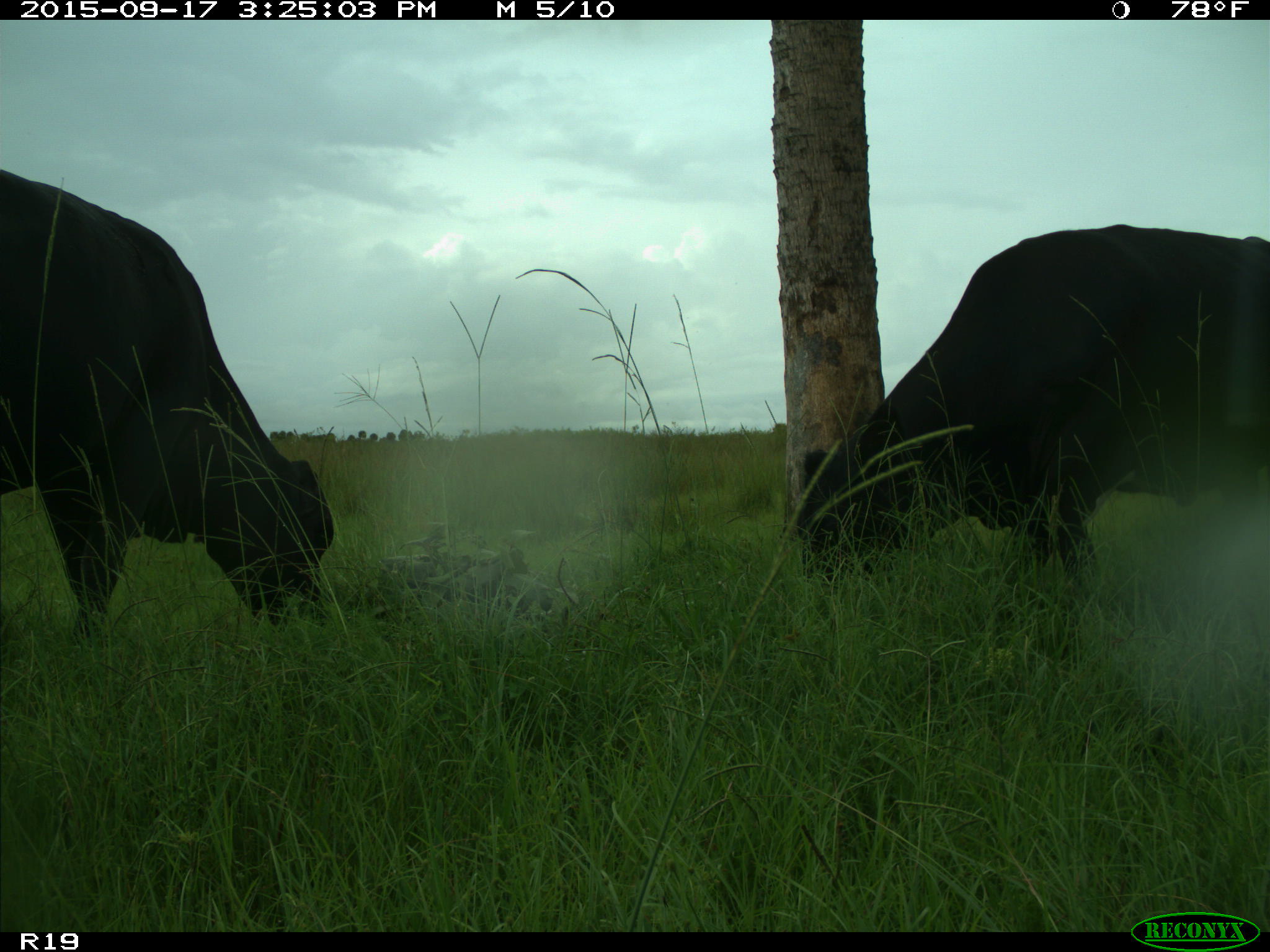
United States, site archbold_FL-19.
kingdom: Animalia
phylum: Chordata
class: Mammalia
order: Artiodactyla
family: Bovidae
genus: Bos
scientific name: Bos taurus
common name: domestic cow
Bos taurus (domestic cow).